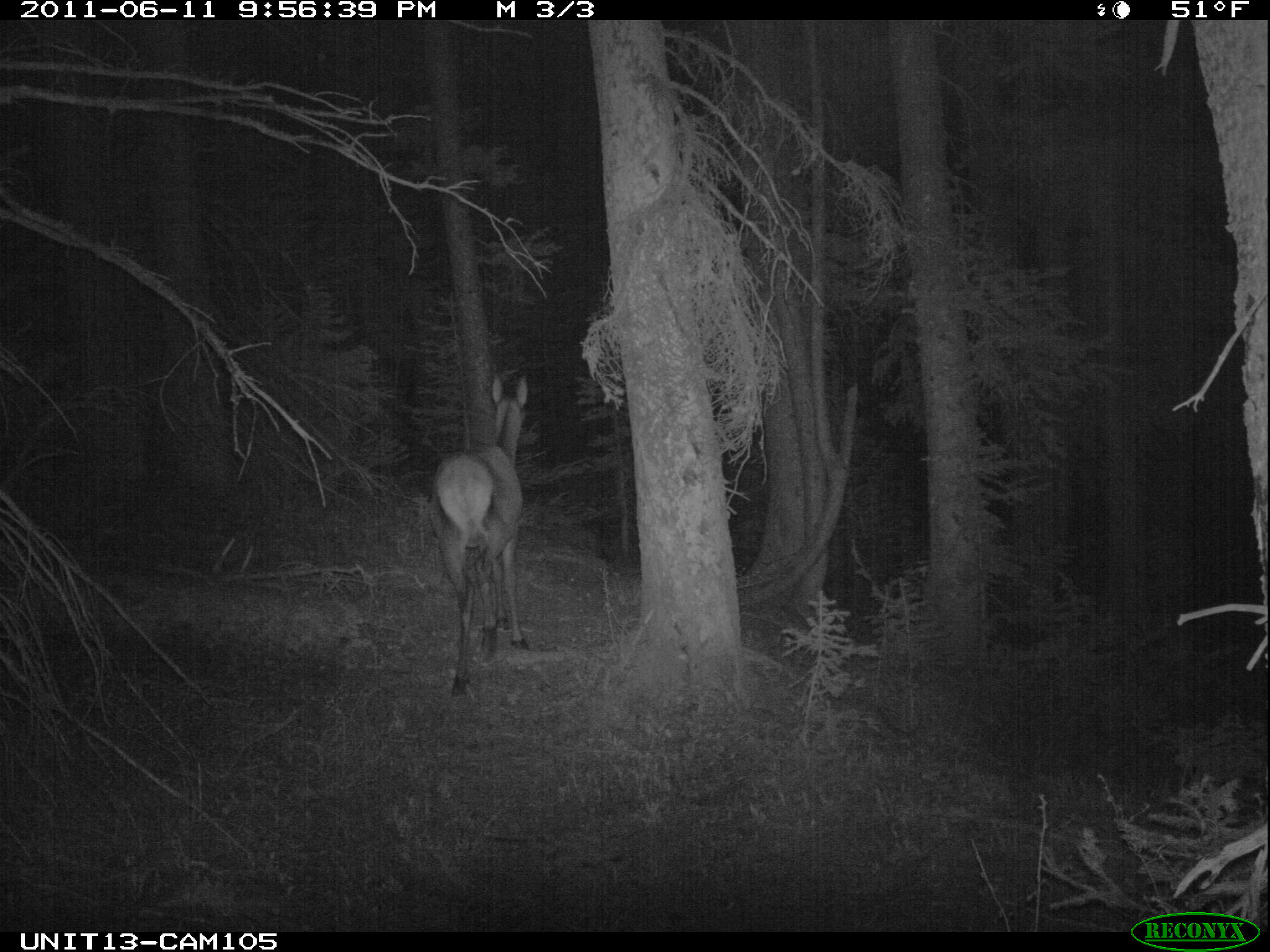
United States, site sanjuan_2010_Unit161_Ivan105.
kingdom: Animalia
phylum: Chordata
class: Mammalia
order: Artiodactyla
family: Cervidae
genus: Cervus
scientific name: Cervus elaphus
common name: red deer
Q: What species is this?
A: Cervus elaphus (red deer).